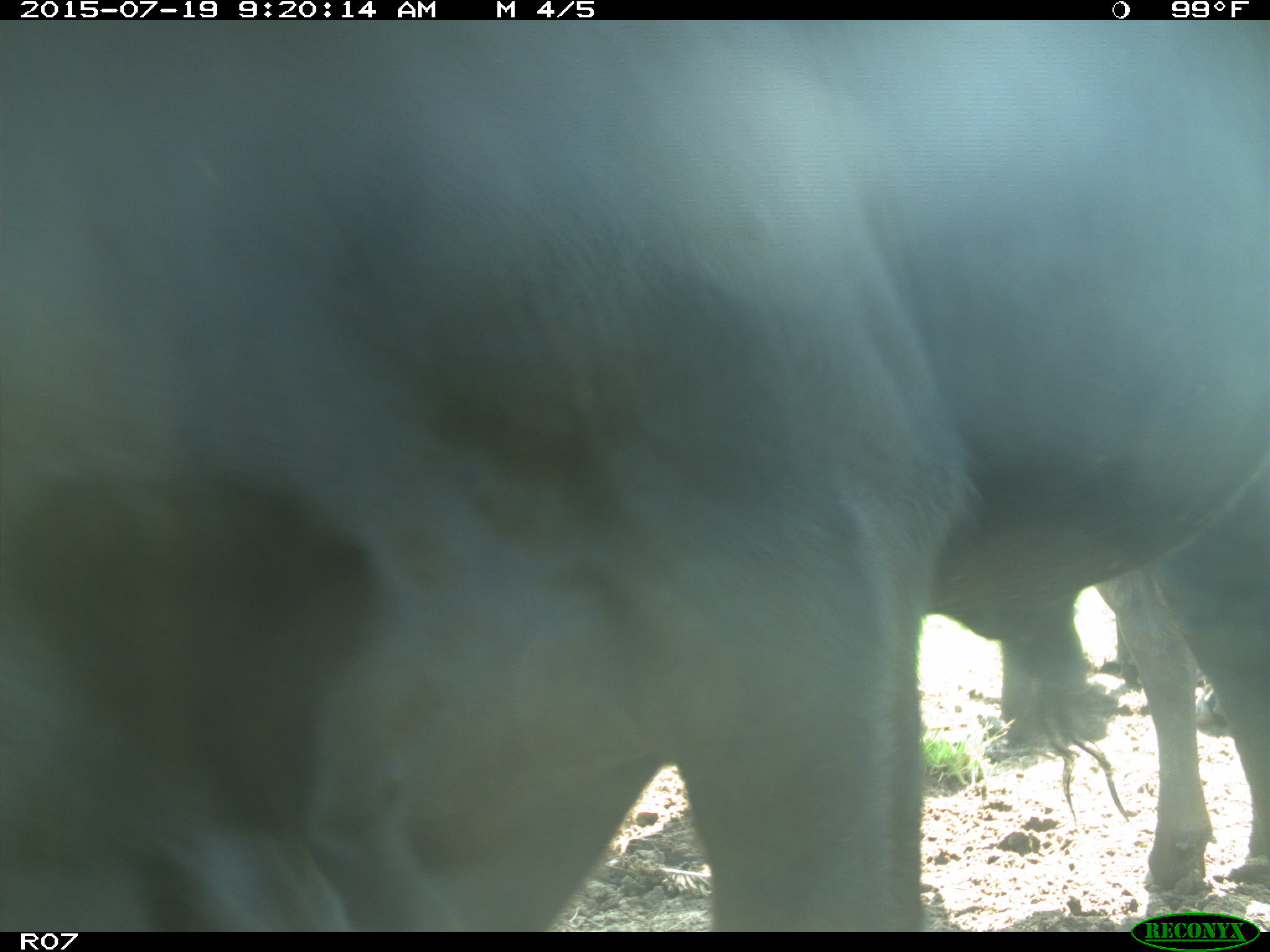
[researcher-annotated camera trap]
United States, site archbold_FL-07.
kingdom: Animalia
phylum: Chordata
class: Mammalia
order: Artiodactyla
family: Bovidae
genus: Bos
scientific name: Bos taurus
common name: domestic cow